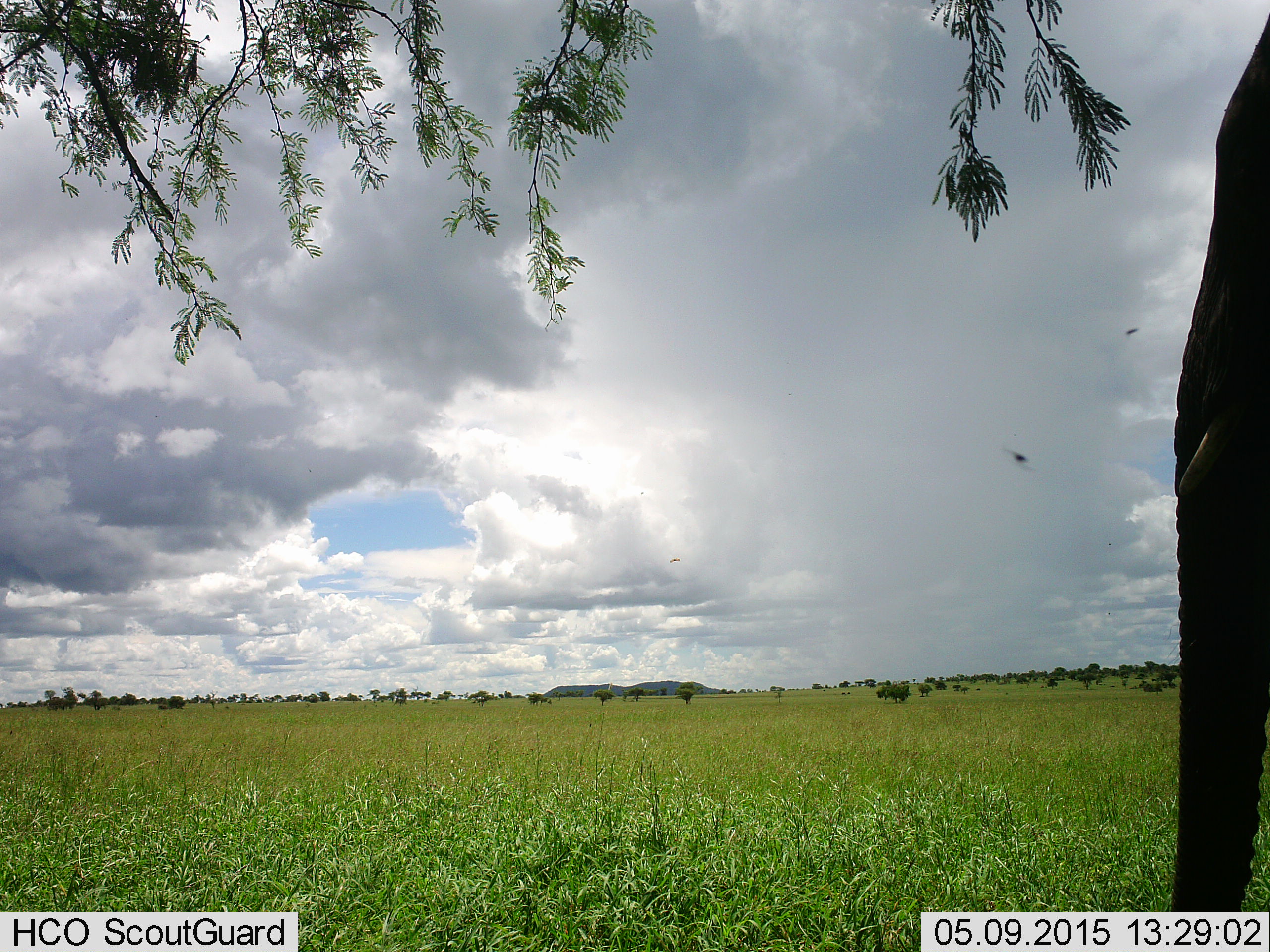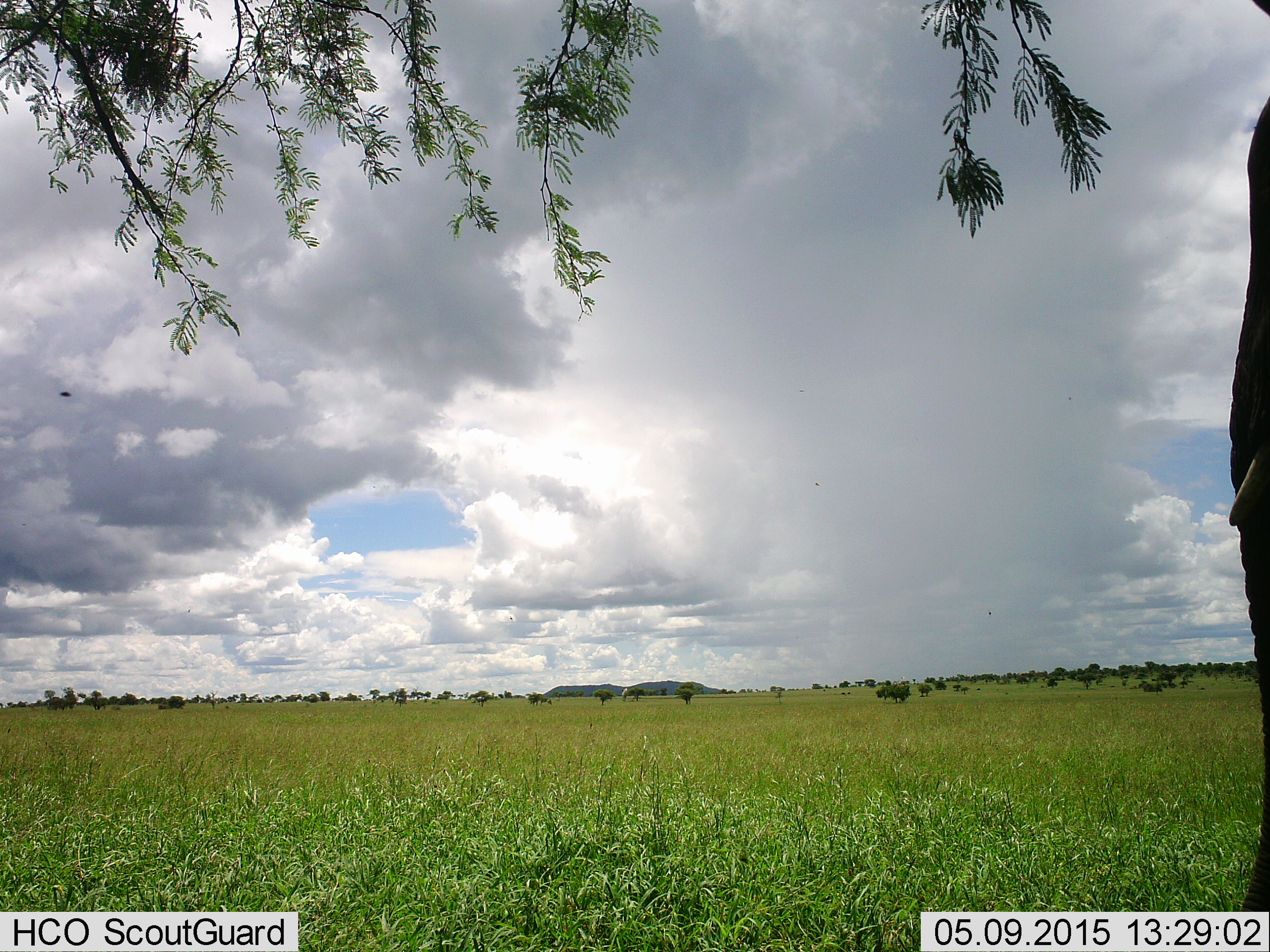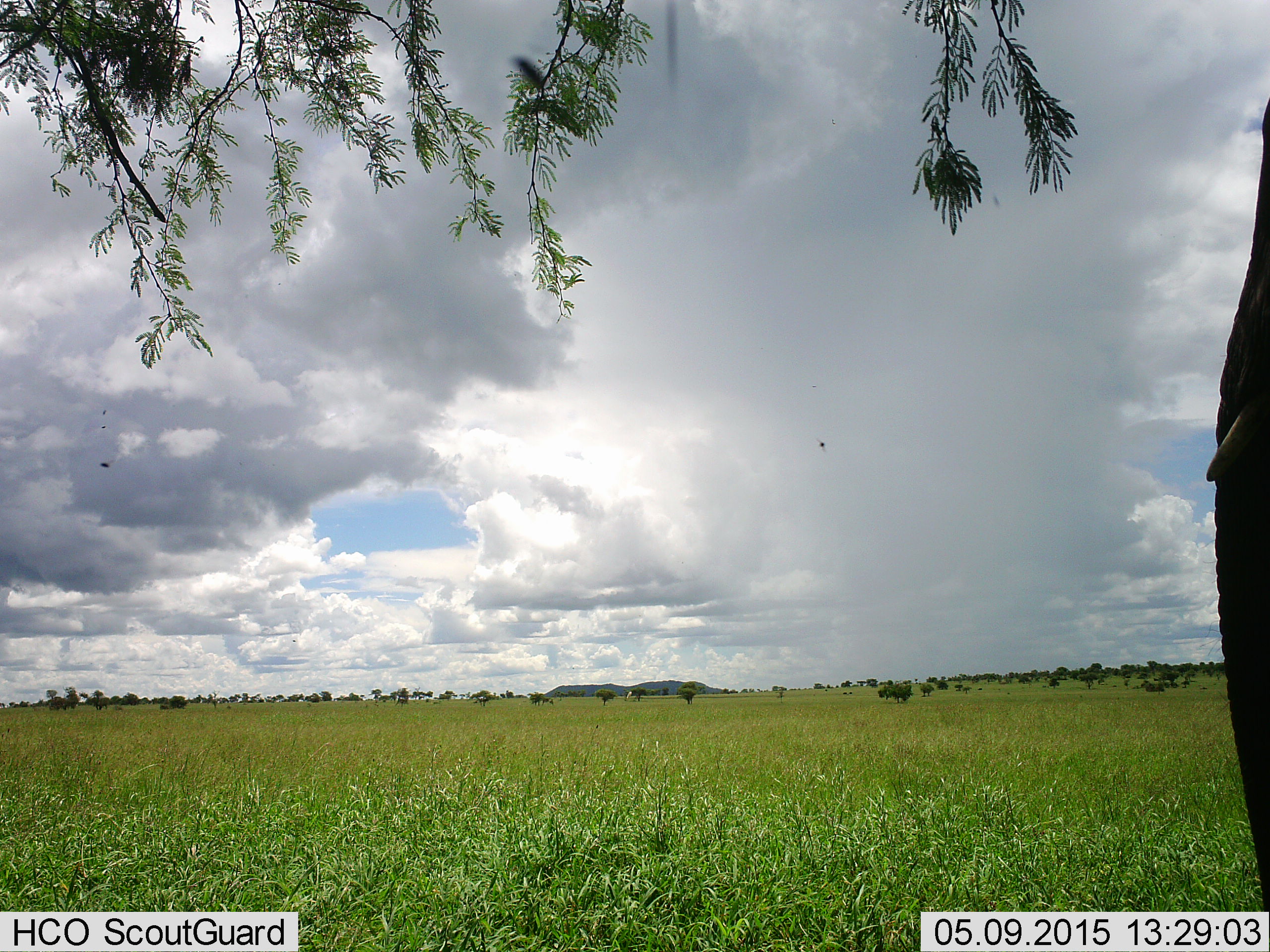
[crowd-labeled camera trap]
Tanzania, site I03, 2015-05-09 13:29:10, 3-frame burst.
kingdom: Animalia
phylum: Chordata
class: Mammalia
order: Proboscidea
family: Elephantidae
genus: Loxodonta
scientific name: Loxodonta africana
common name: african bush elephant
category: elephant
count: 1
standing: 87%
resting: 0%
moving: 13%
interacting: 0%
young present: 0%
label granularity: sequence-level